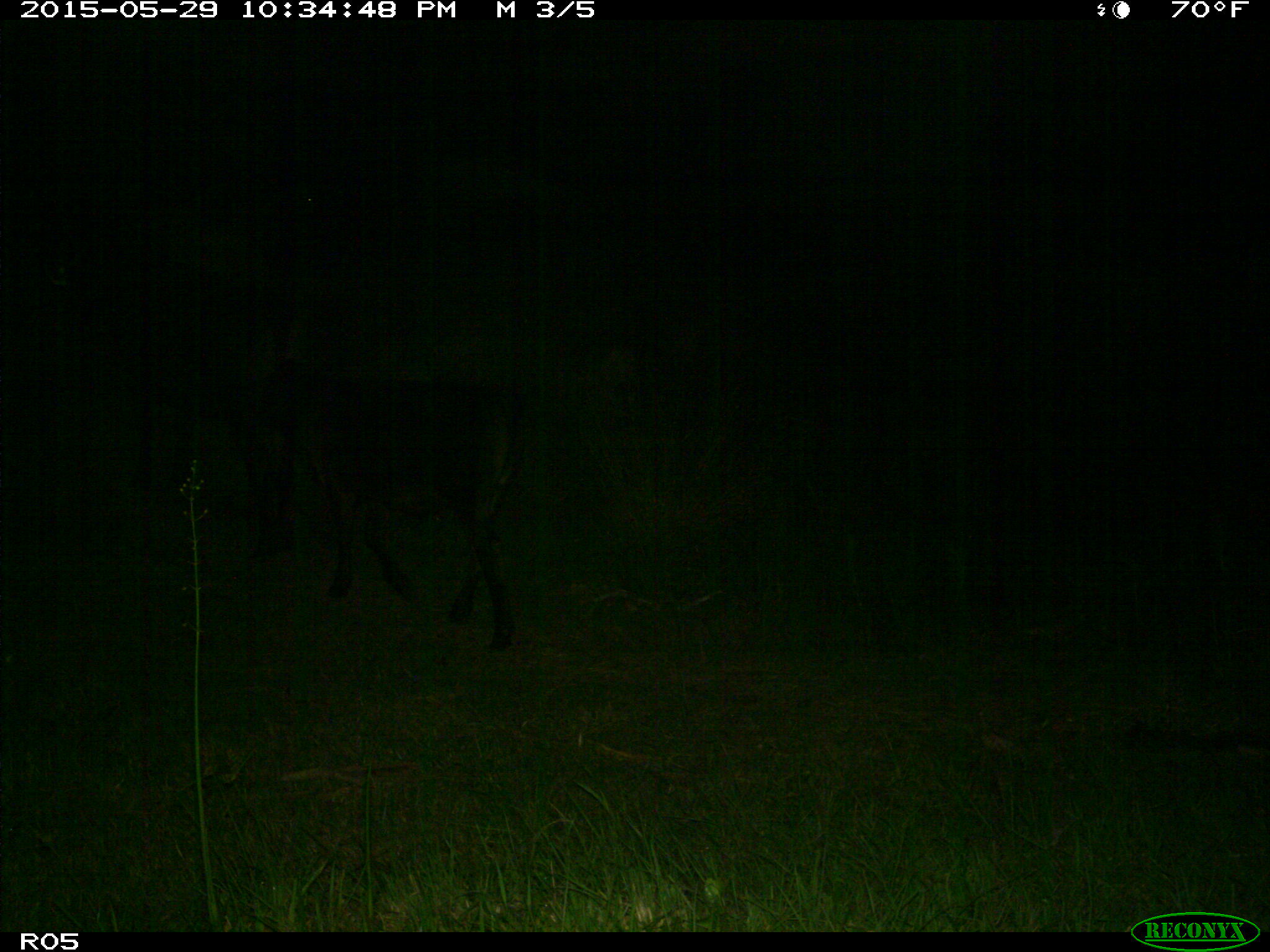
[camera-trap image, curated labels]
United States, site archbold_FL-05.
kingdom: Animalia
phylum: Chordata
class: Mammalia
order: Artiodactyla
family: Bovidae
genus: Bos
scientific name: Bos taurus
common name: domestic cow